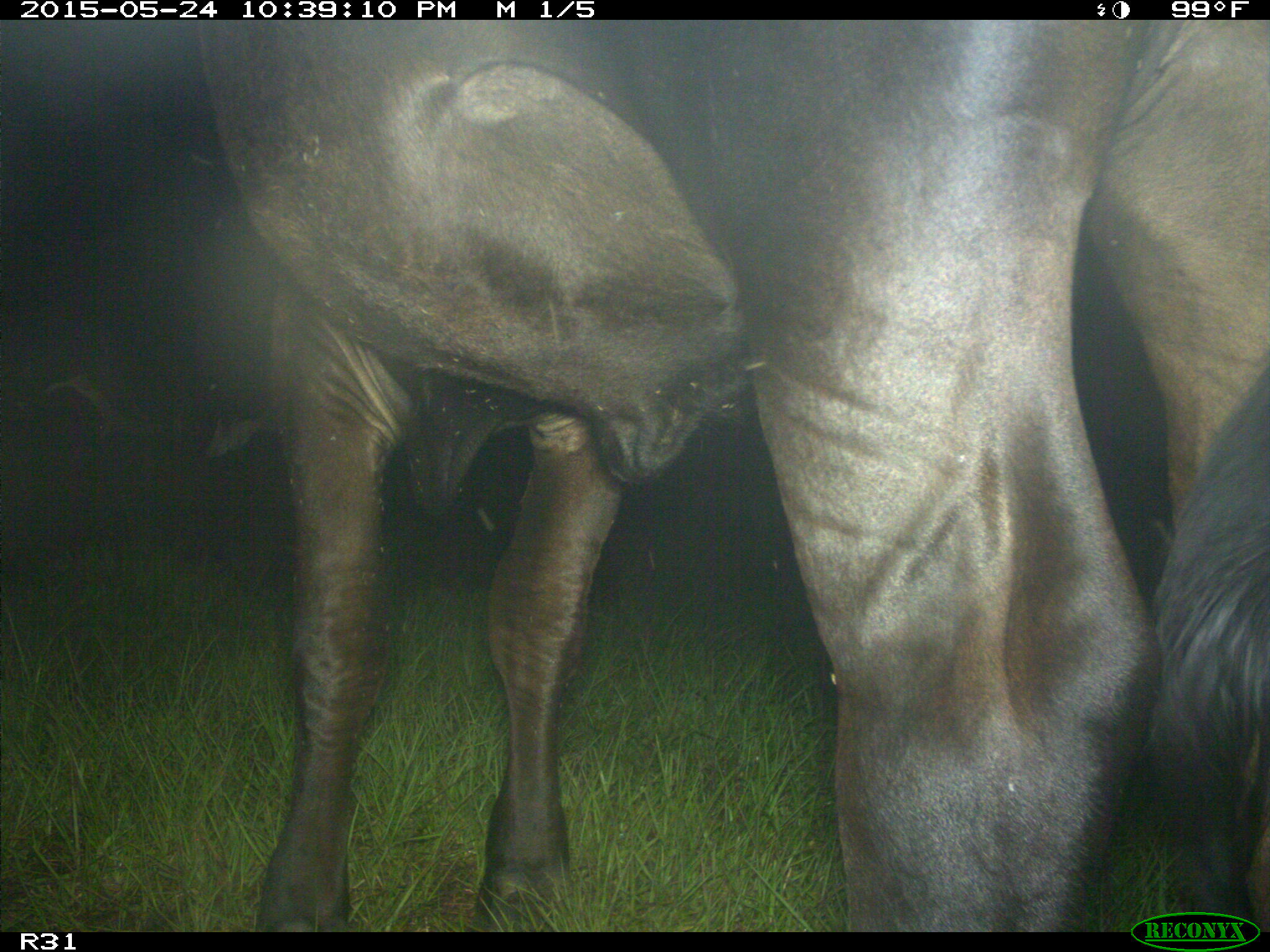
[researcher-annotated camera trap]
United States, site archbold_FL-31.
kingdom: Animalia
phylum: Chordata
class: Mammalia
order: Artiodactyla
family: Bovidae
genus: Bos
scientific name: Bos taurus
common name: domestic cow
Bos taurus (domestic cow).